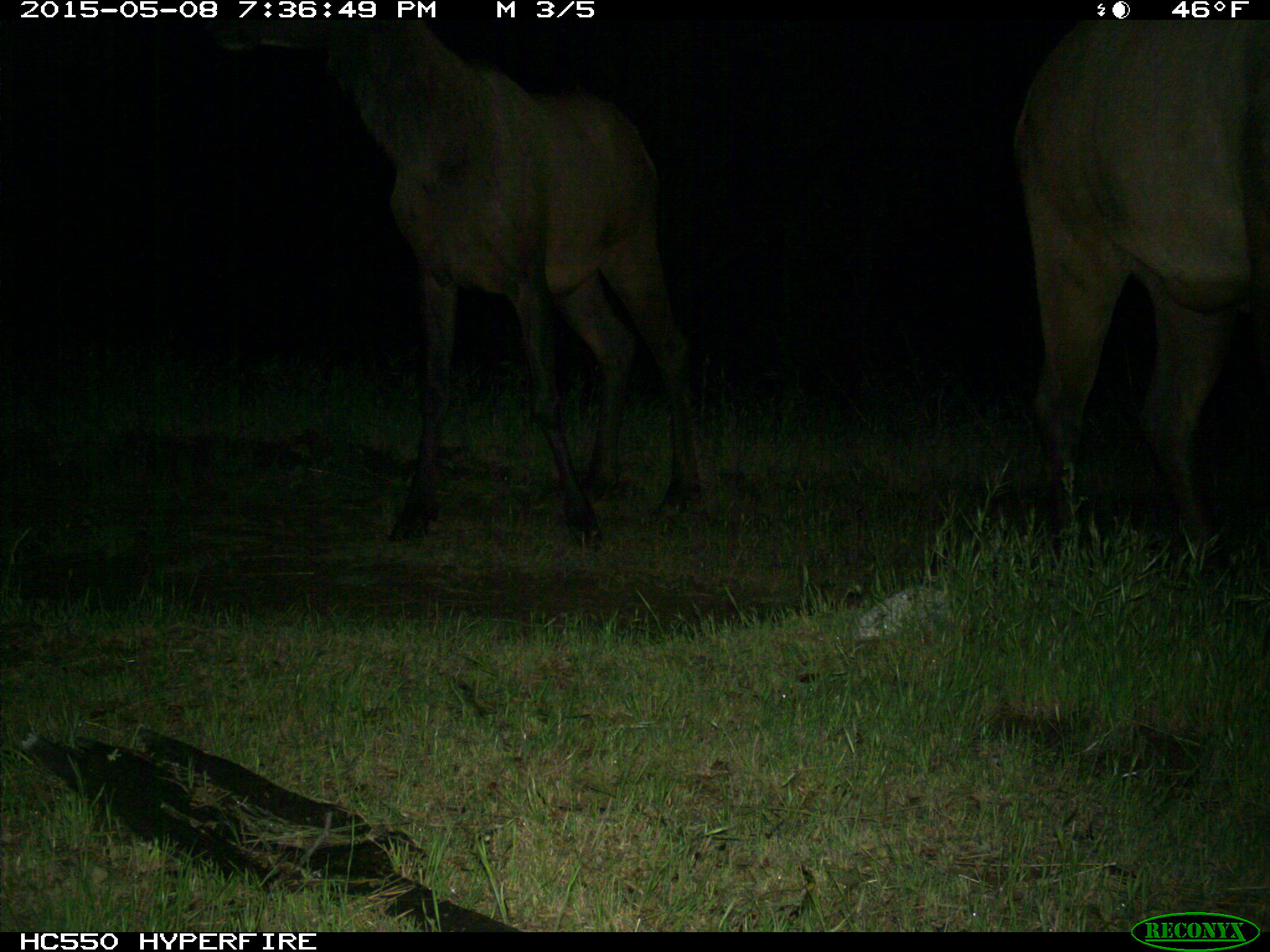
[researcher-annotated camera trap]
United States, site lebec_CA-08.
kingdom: Animalia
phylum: Chordata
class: Mammalia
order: Artiodactyla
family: Cervidae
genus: Cervus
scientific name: Cervus canadensis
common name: elk